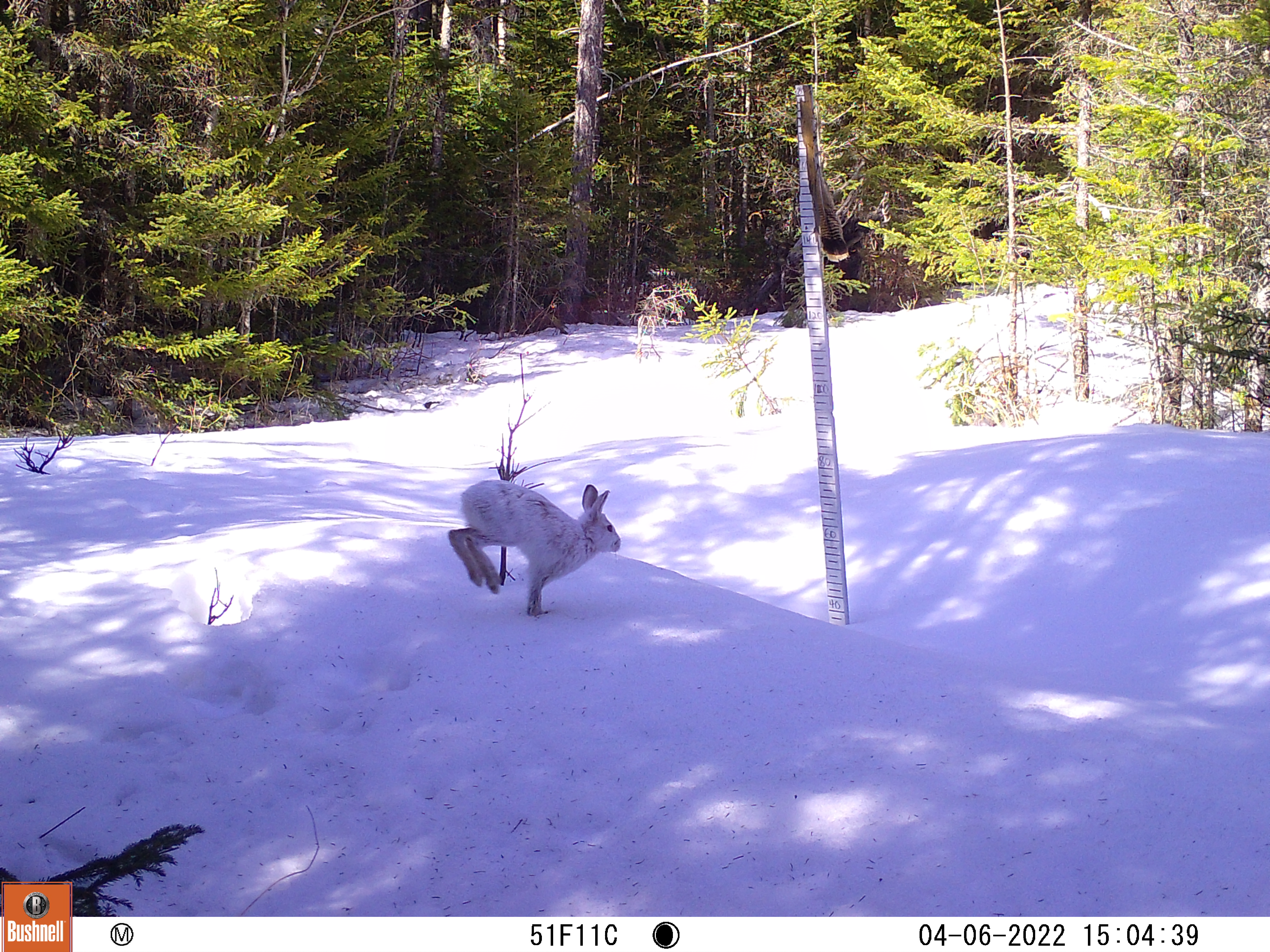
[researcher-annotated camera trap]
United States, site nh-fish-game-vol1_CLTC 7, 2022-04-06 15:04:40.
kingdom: Animalia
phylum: Chordata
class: Mammalia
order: Lagomorpha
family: Leporidae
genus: Lepus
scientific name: Lepus americanus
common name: snowshoe hare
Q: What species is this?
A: Snowshoe hare (Lepus americanus).